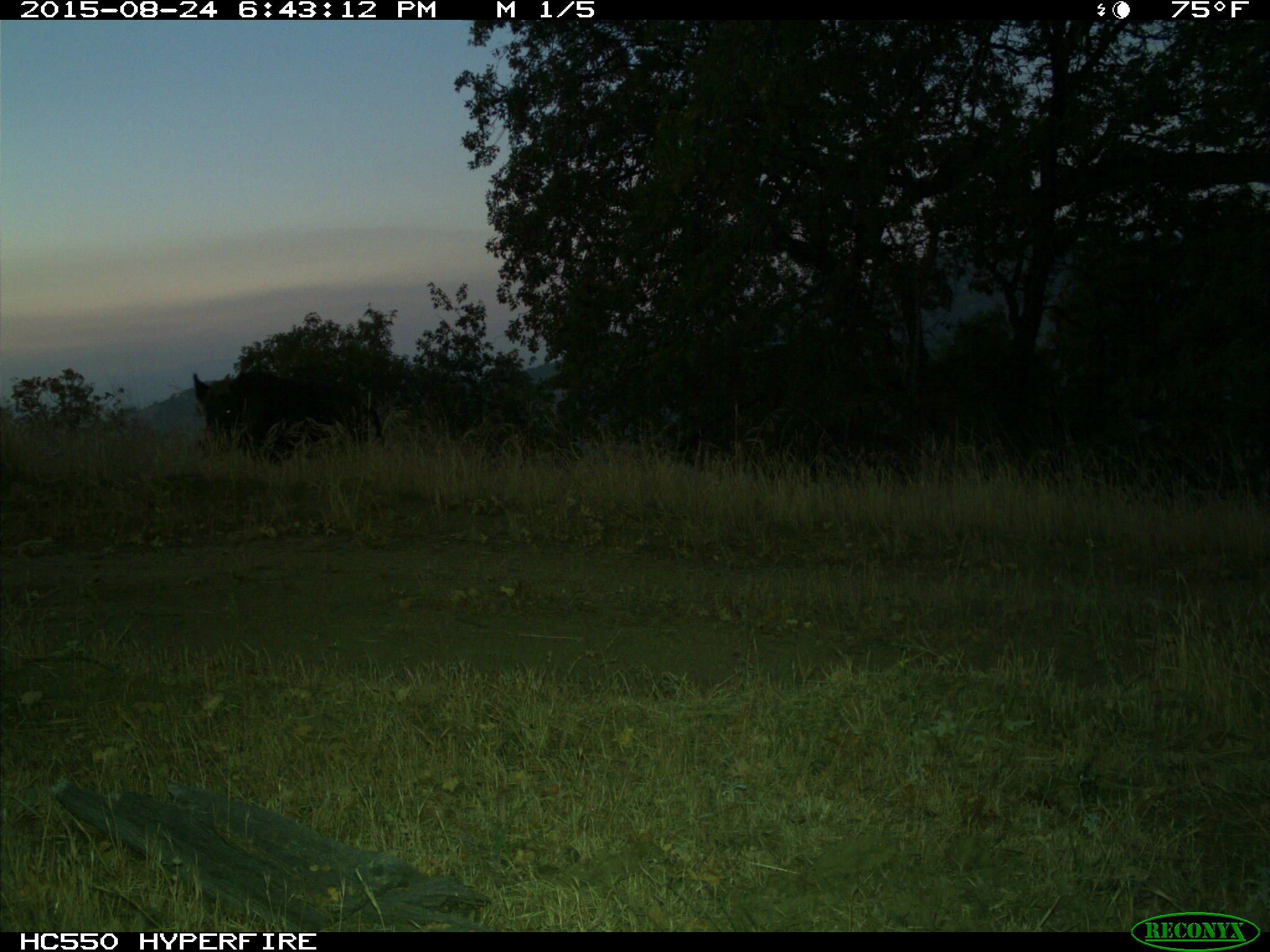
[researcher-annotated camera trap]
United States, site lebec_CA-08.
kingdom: Animalia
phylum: Chordata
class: Mammalia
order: Artiodactyla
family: Suidae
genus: Sus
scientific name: Sus scrofa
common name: wild boar